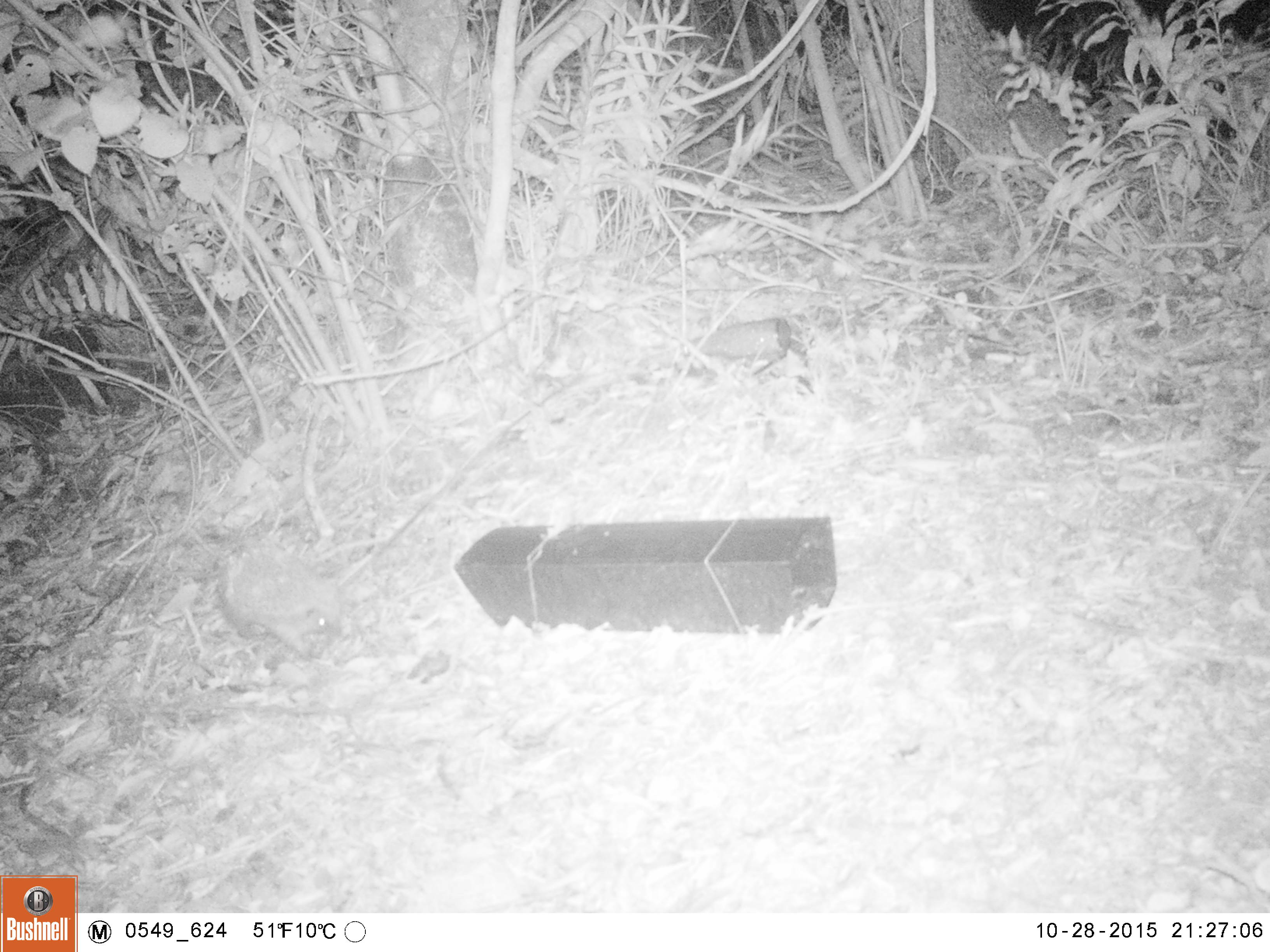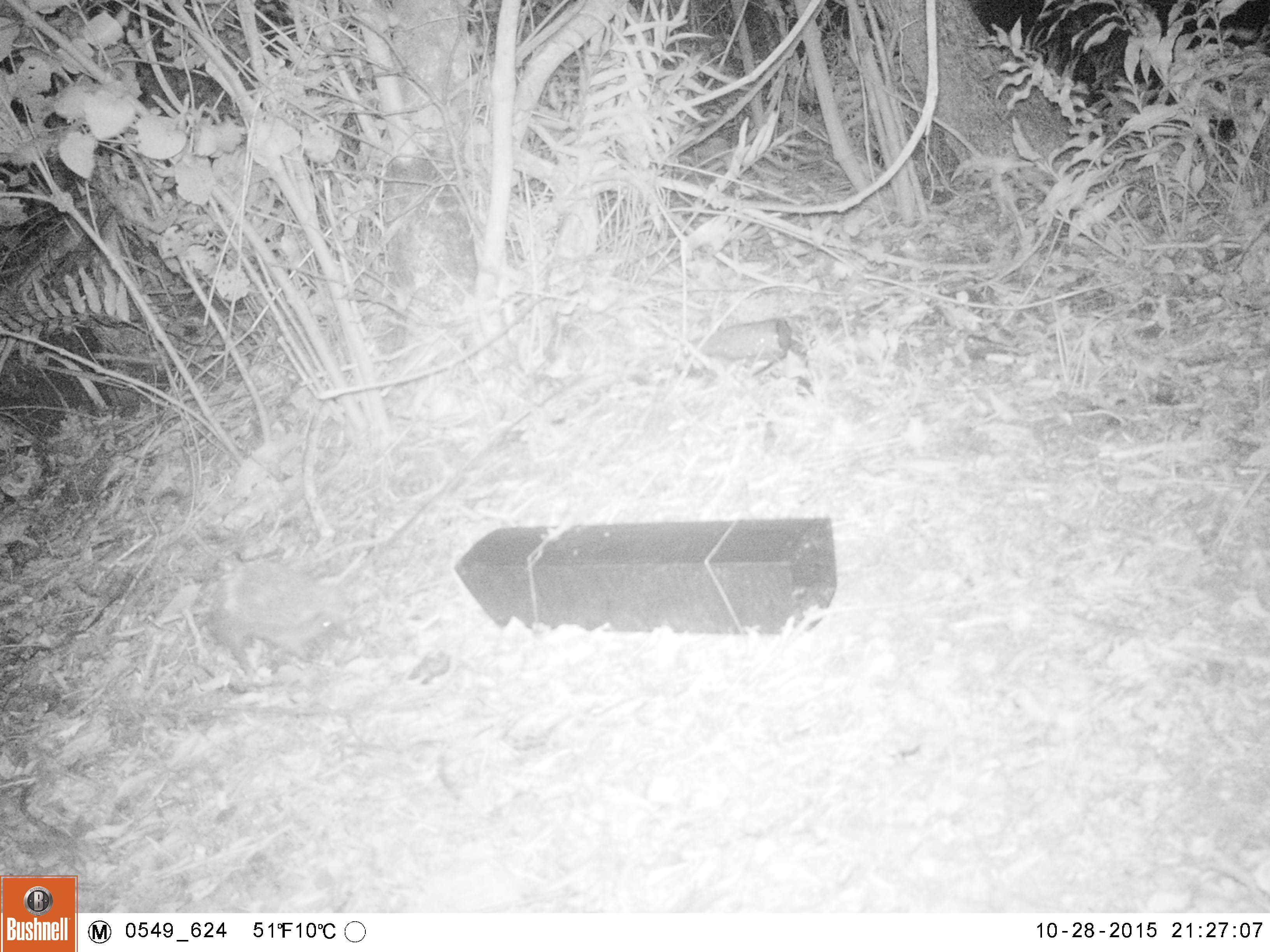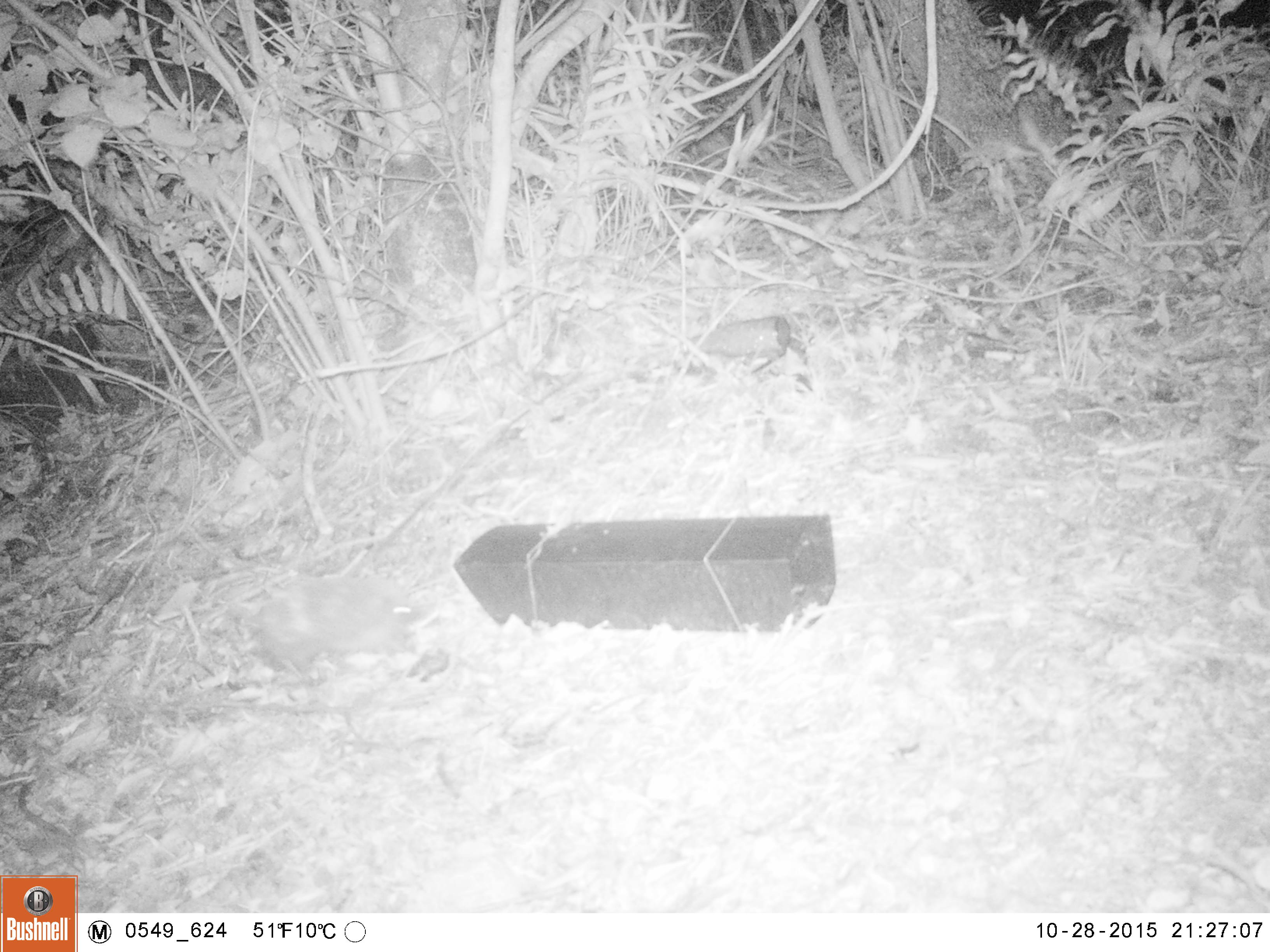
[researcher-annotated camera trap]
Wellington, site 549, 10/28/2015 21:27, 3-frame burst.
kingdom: Animalia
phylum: Chordata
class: Mammalia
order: Eulipotyphla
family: Erinaceidae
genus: Erinaceus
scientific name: Erinaceus europaeus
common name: hedgehog